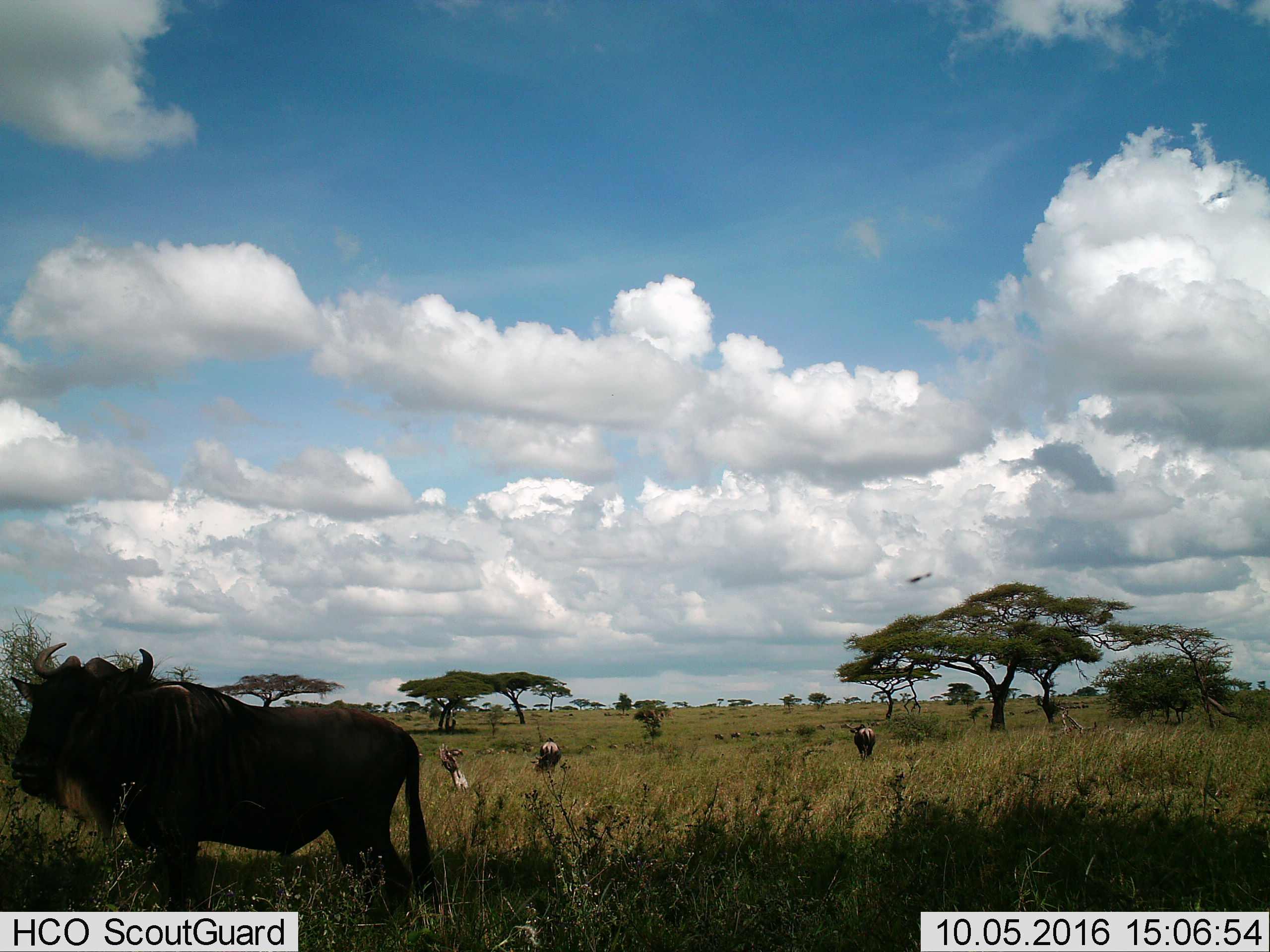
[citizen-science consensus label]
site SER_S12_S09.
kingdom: Animalia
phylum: Chordata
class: Mammalia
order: Artiodactyla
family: Bovidae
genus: Connochaetes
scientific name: Connochaetes taurinus taurinus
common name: blue wildebeest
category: wildebeestblue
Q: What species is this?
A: Wildebeestblue (blue wildebeest) (Connochaetes taurinus taurinus).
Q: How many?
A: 11-50.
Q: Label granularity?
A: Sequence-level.